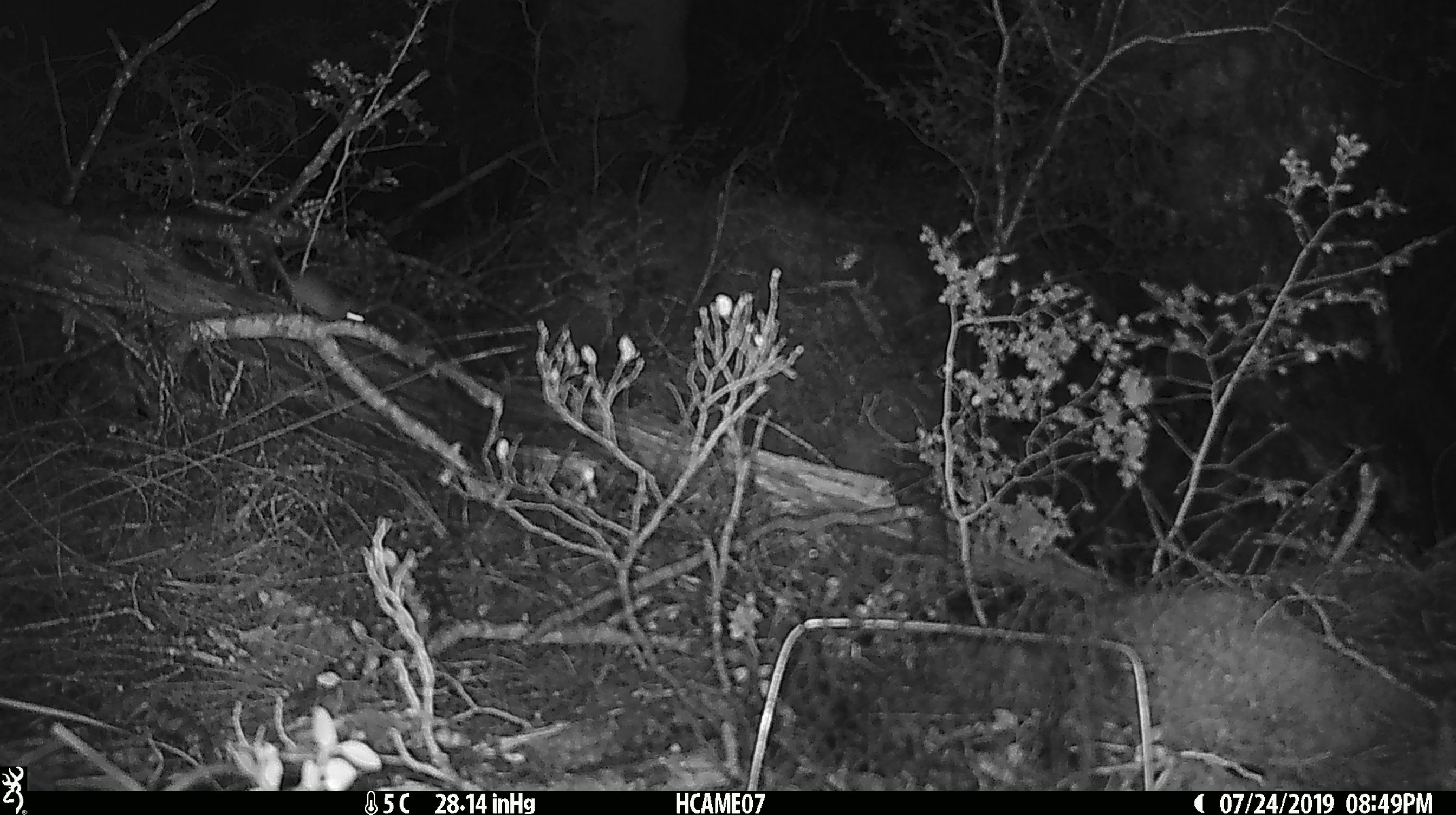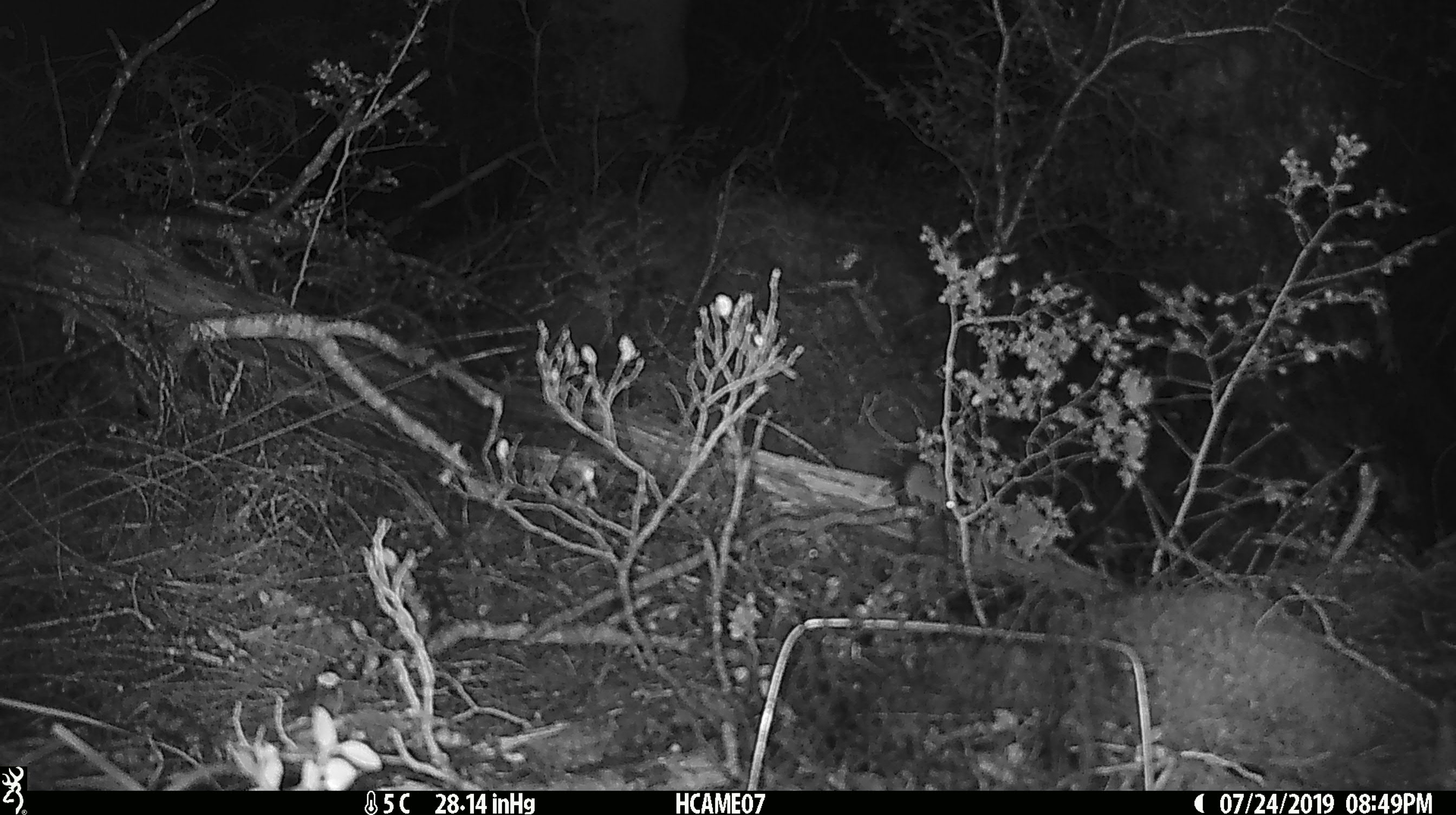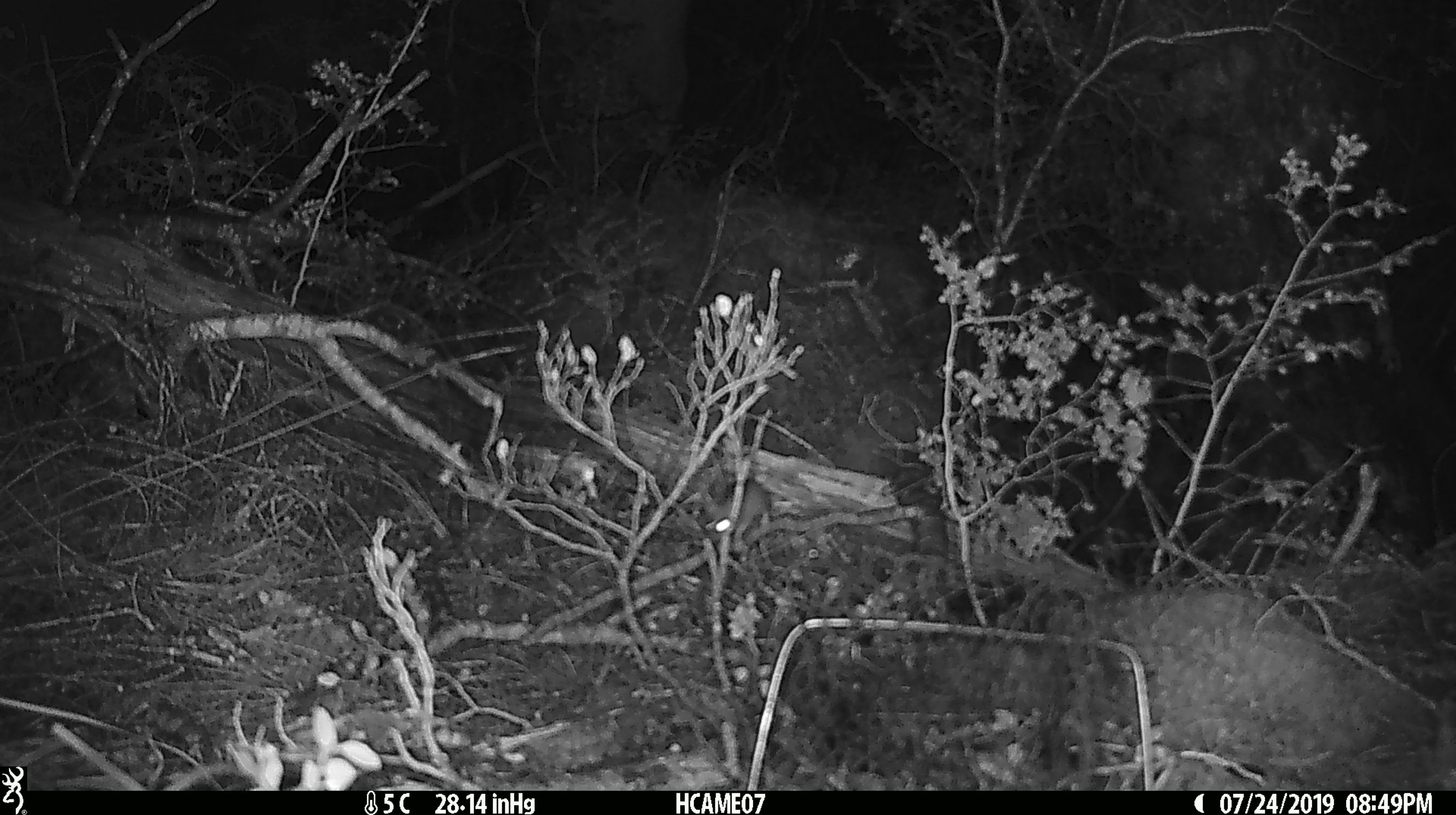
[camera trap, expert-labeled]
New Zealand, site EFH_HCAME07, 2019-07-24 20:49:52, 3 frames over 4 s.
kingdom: Animalia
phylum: Chordata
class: Mammalia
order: Rodentia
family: Muridae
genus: Mus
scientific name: Mus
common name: mouse